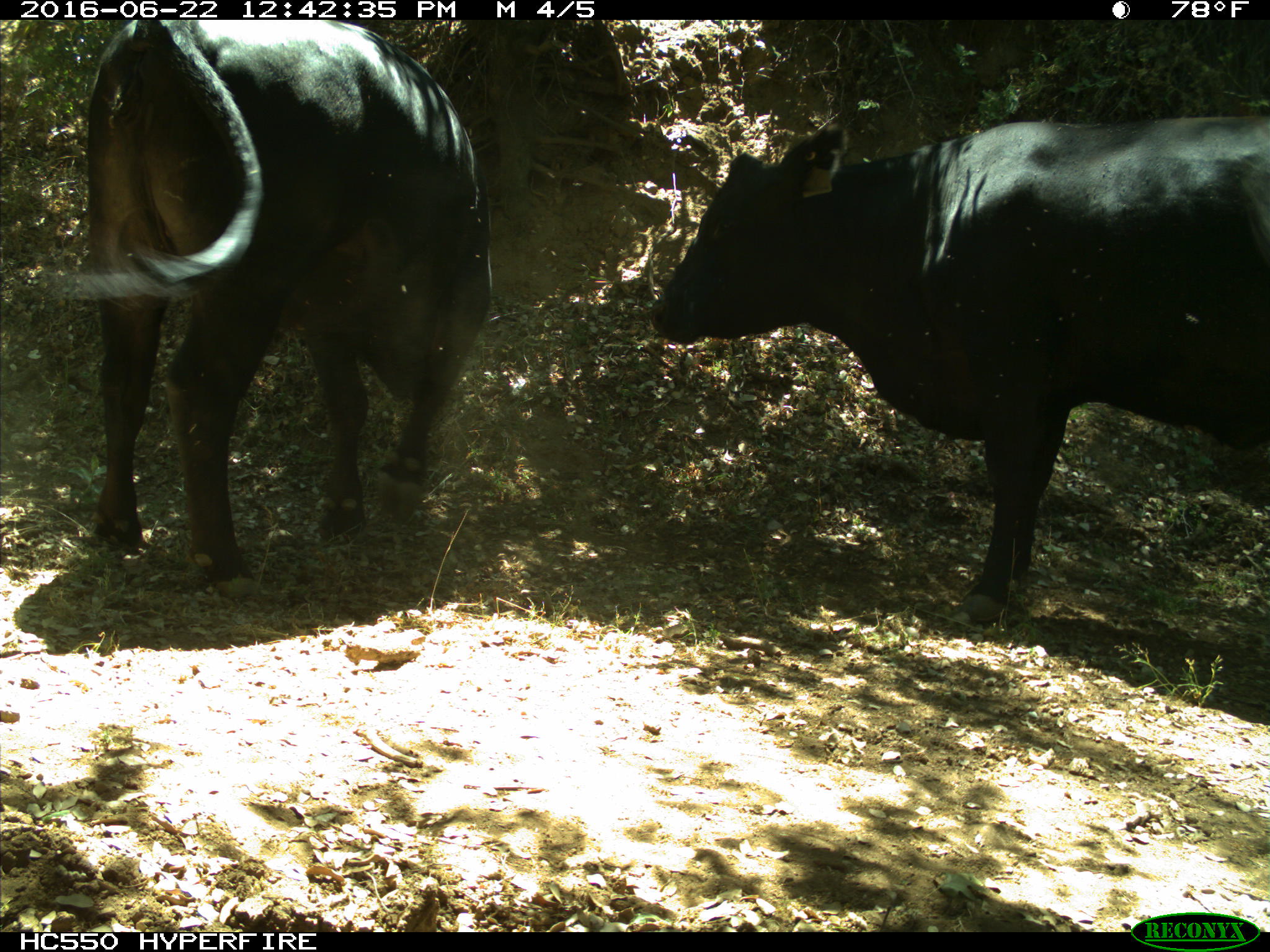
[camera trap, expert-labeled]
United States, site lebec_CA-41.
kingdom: Animalia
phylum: Chordata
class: Mammalia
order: Artiodactyla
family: Bovidae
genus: Bos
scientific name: Bos taurus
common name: domestic cow